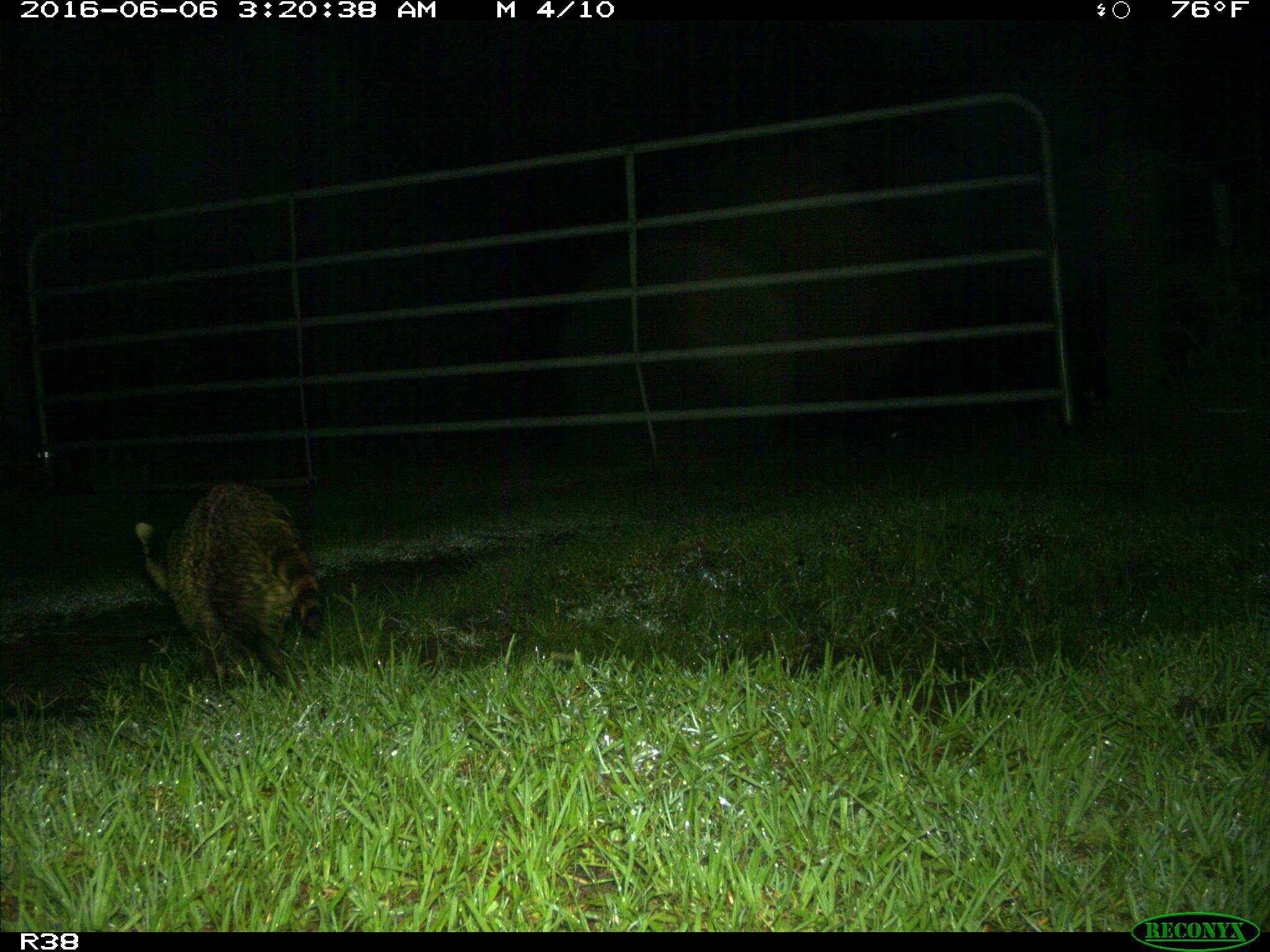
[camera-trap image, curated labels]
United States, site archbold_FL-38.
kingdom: Animalia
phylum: Chordata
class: Mammalia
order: Carnivora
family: Procyonidae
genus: Procyon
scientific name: Procyon lotor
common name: common raccoon